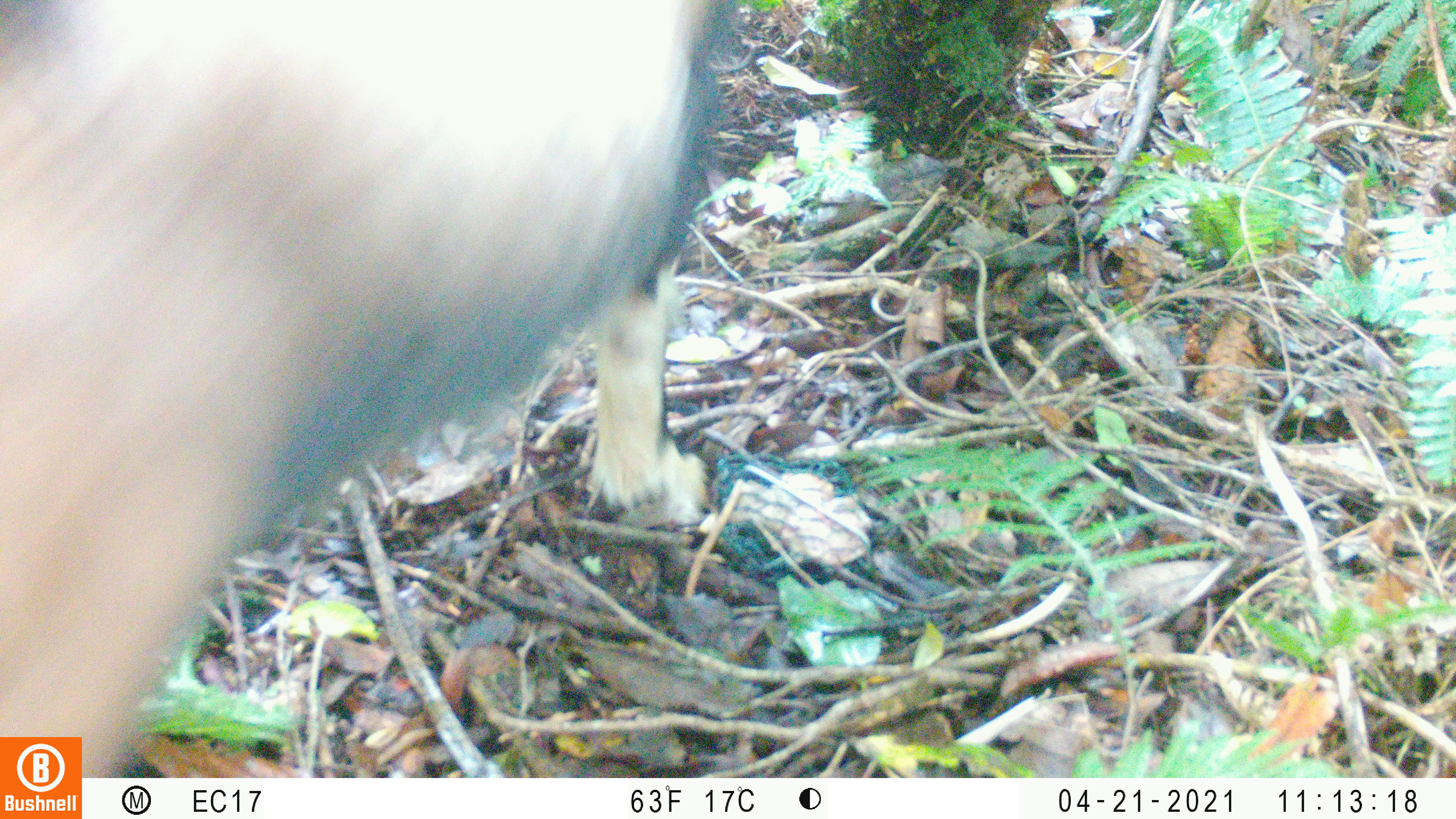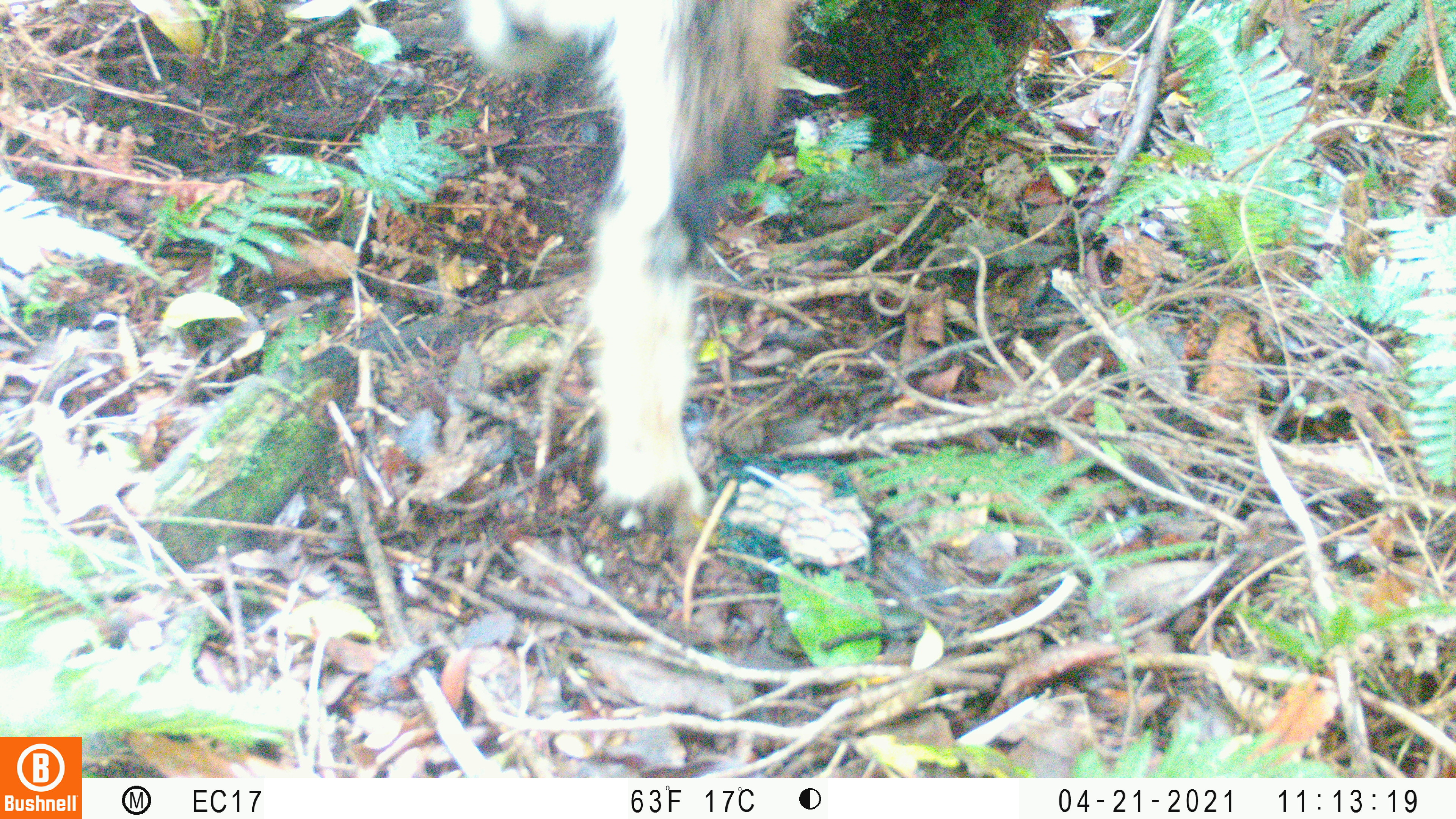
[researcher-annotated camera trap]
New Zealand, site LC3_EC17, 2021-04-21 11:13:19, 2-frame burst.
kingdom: Animalia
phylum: Chordata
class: Mammalia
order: Artiodactyla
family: Bovidae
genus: Capra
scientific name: Capra hircus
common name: goat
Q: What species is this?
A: Goat (Capra hircus).